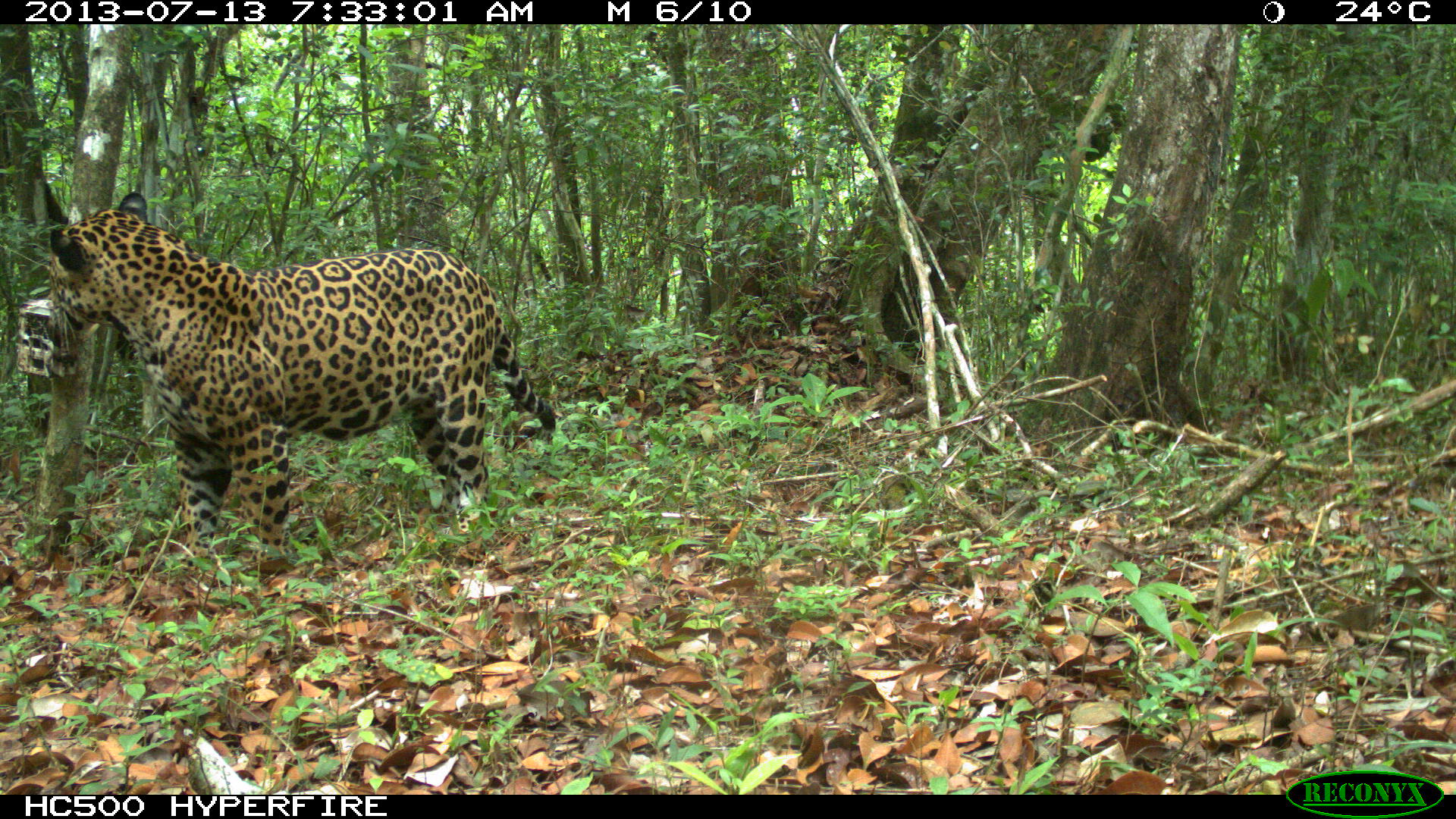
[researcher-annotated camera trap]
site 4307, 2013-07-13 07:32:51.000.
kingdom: Animalia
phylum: Chordata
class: Mammalia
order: Carnivora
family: Felidae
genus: Panthera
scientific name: Panthera onca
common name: jaguar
Panthera onca (jaguar), count 1, sex male.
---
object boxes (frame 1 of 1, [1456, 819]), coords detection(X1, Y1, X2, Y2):
panthera onca: detection(46, 190, 556, 577)